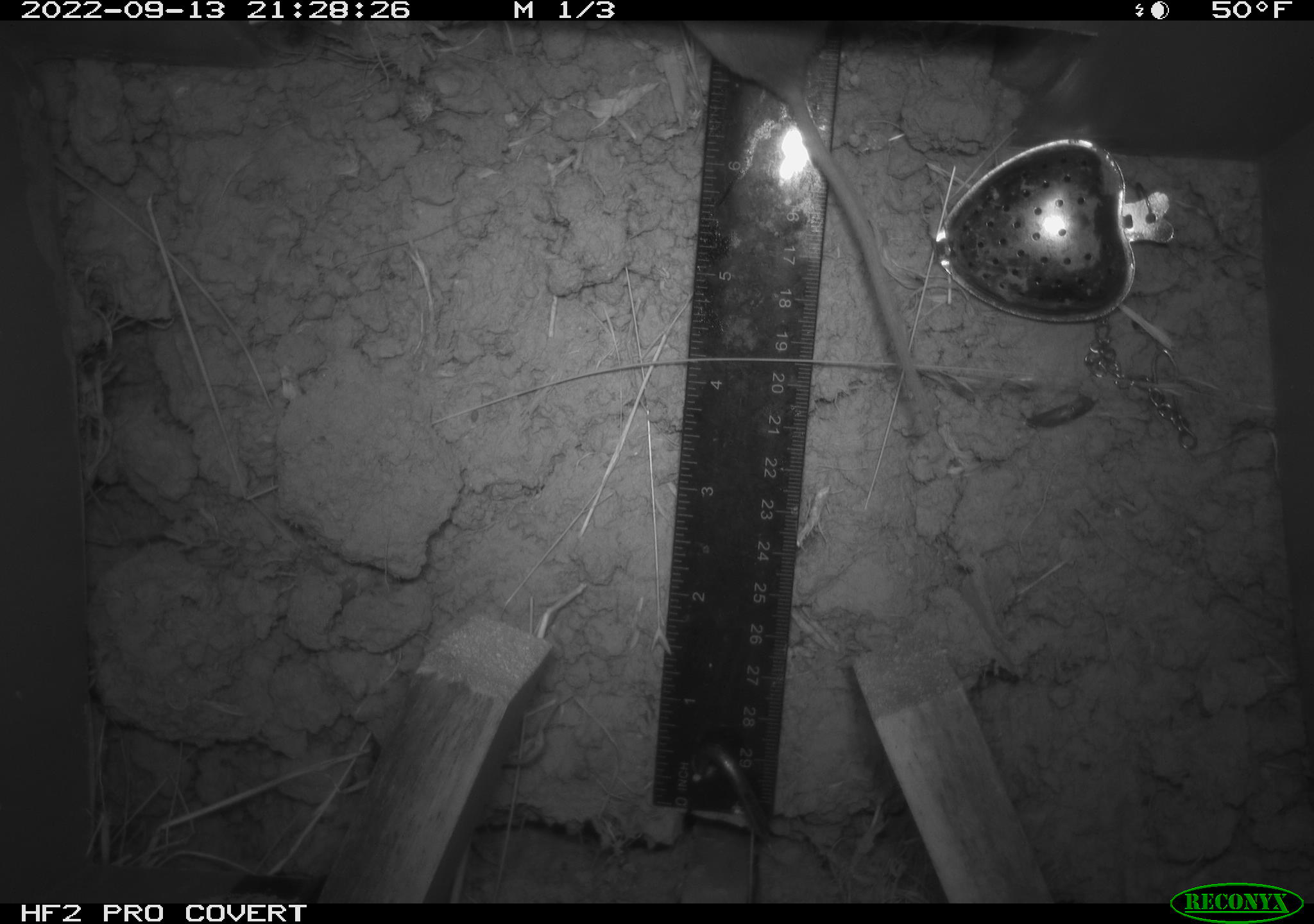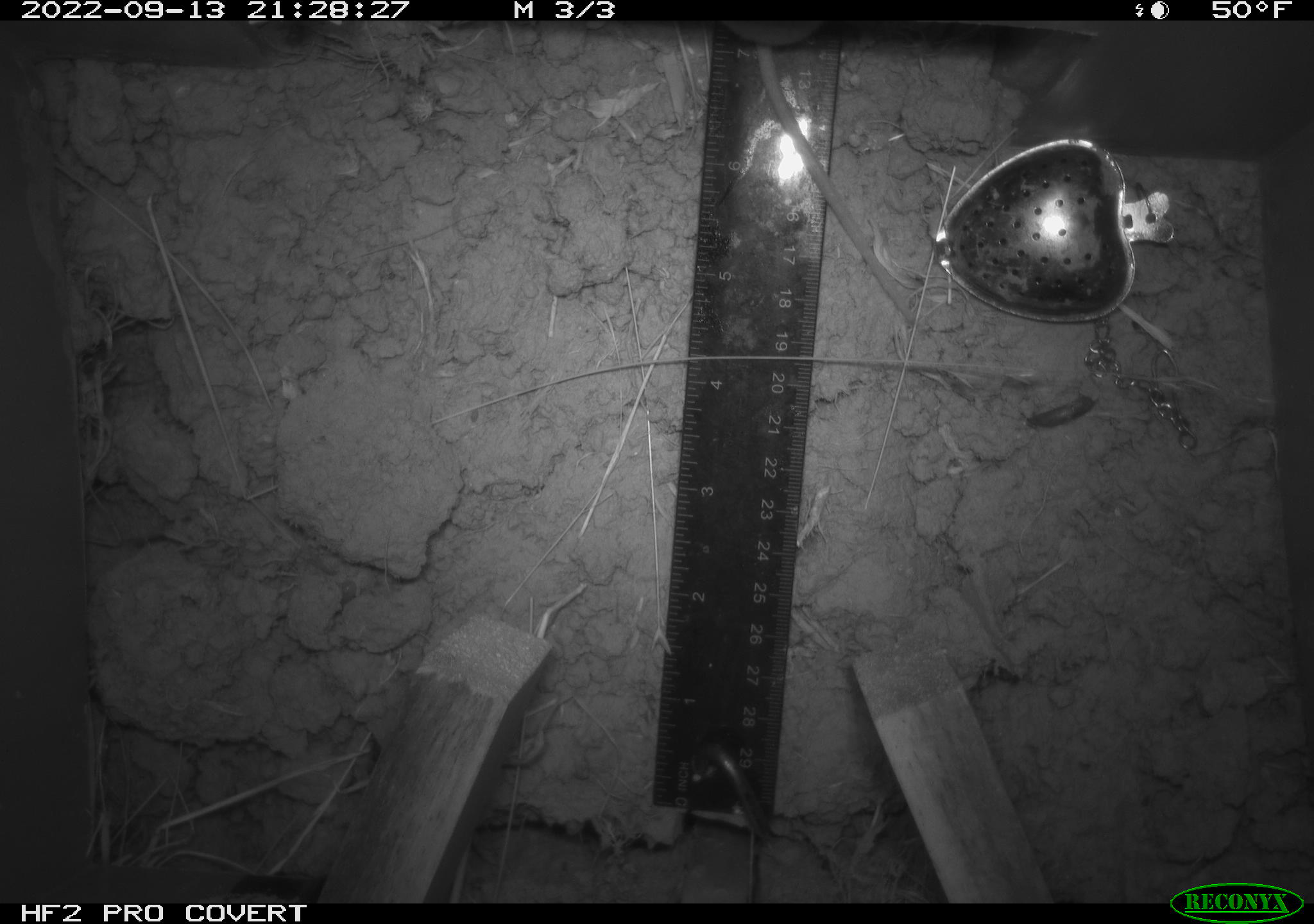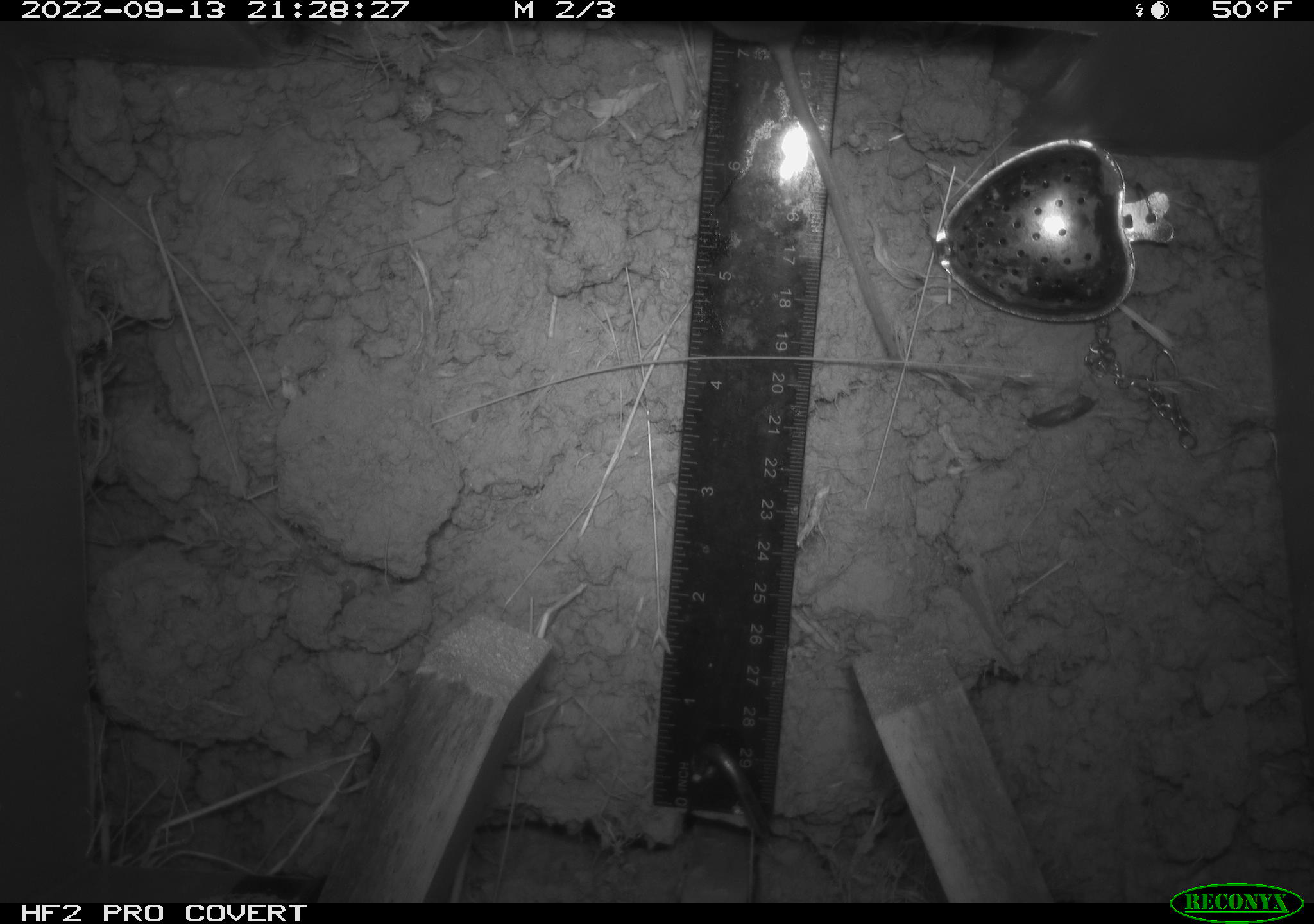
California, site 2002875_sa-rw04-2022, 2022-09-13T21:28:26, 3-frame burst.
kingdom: Animalia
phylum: Chordata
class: Mammalia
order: Rodentia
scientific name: Rodentia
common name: mouse species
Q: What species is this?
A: Mouse species (Rodentia).